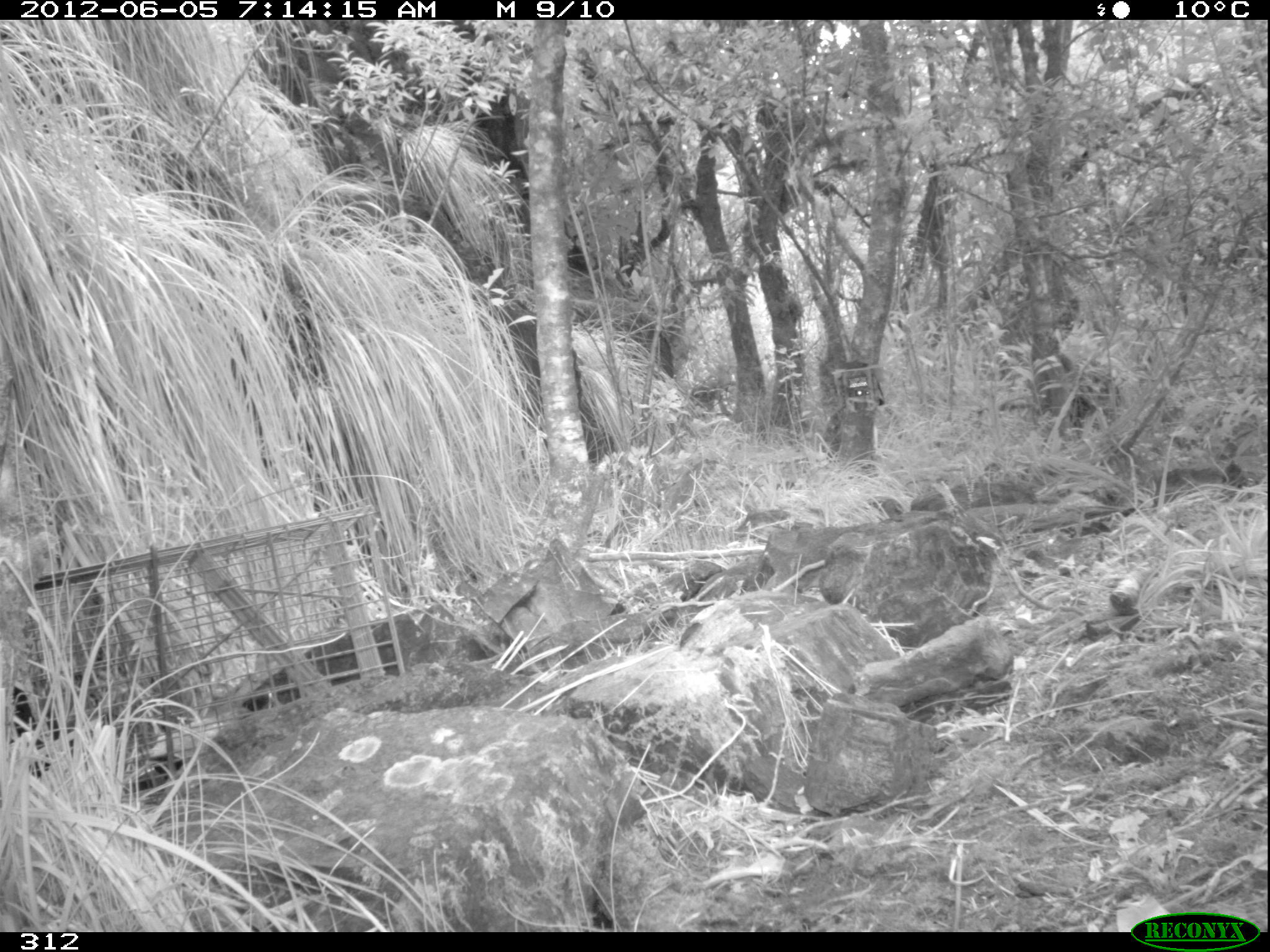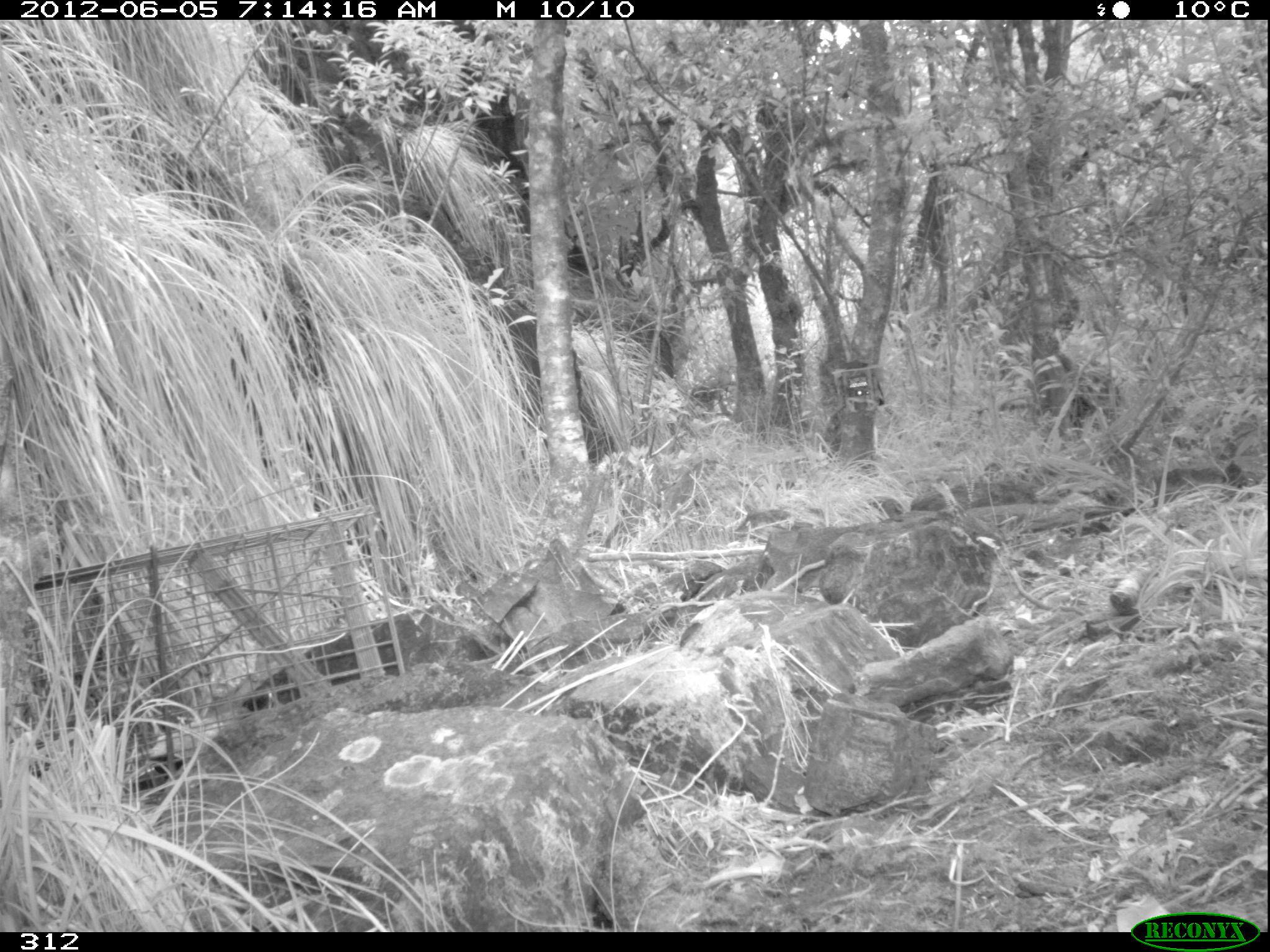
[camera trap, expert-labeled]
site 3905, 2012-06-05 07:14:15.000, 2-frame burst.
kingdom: Animalia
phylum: Chordata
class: Mammalia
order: Didelphimorphia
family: Didelphidae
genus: Didelphis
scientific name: Didelphis pernigra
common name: andean white-eared opossum